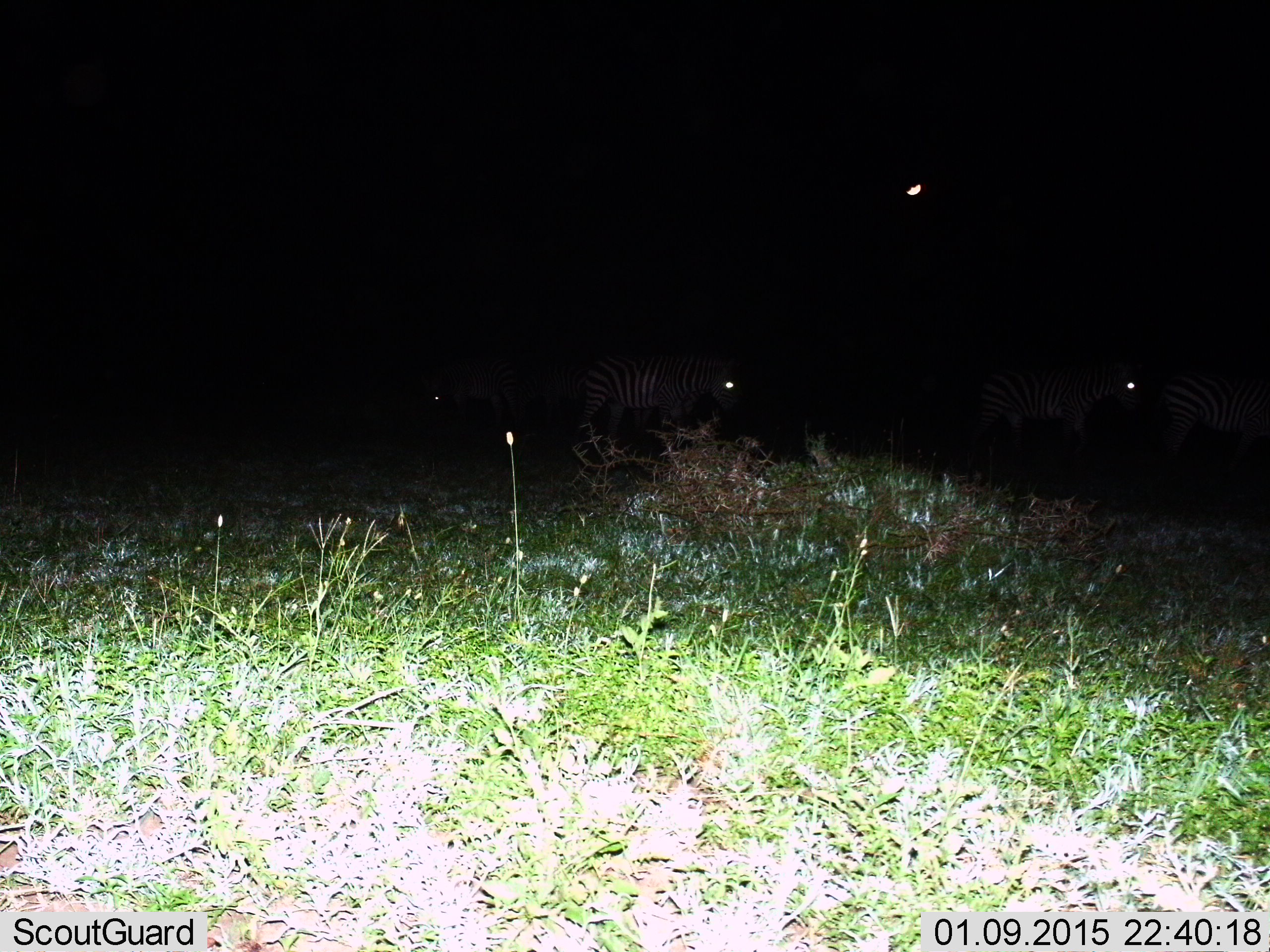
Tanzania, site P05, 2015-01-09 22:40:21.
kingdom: Animalia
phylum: Chordata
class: Mammalia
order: Perissodactyla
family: Equidae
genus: Equus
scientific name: Equus quagga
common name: plains zebra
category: zebra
Zebra (plains zebra) (Equus quagga), count 4. Behavior (volunteer vote fractions): standing 36%, resting 0%, moving 45%, interacting 9%. Young present (vote fraction): 0%. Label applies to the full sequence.